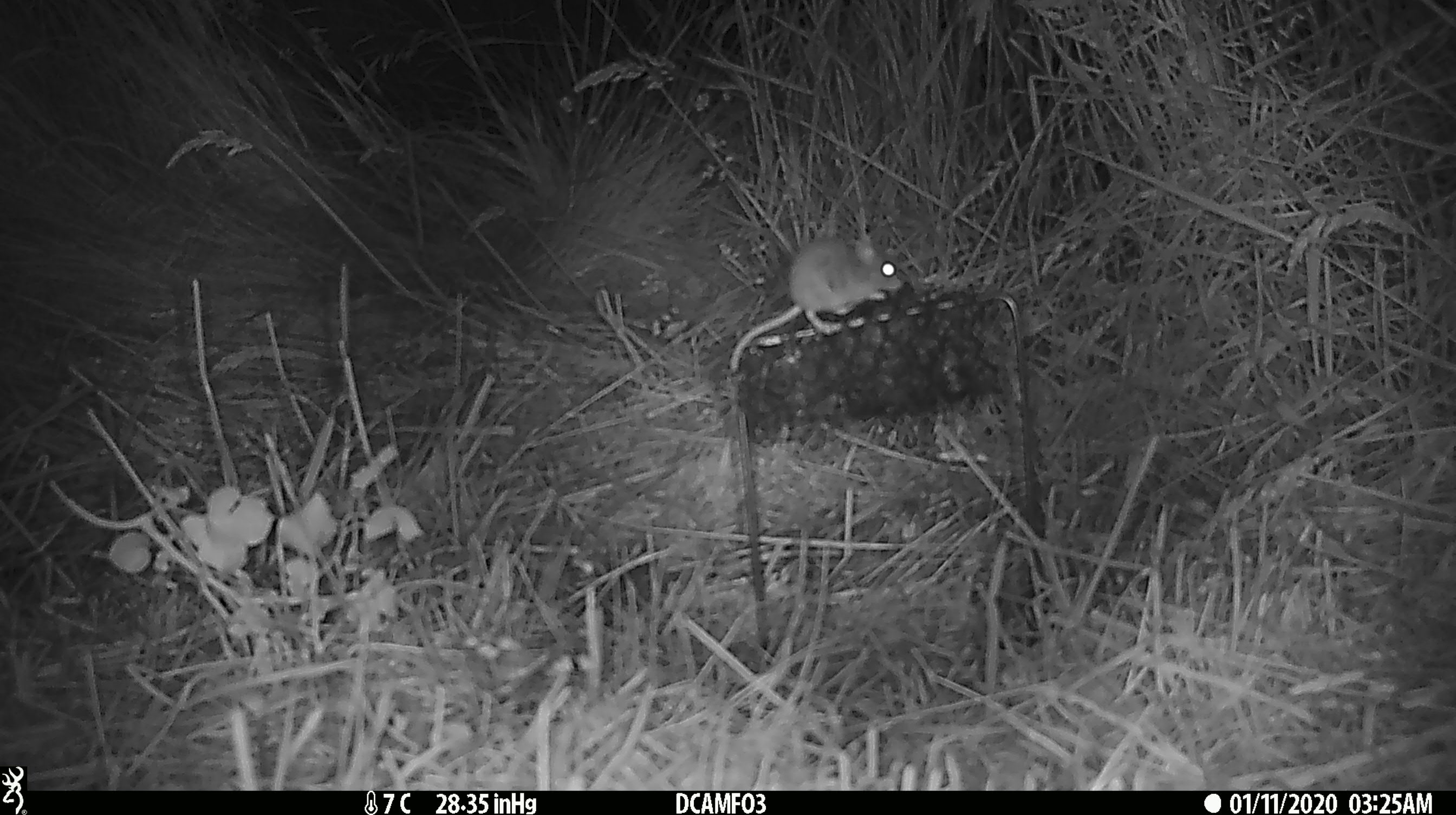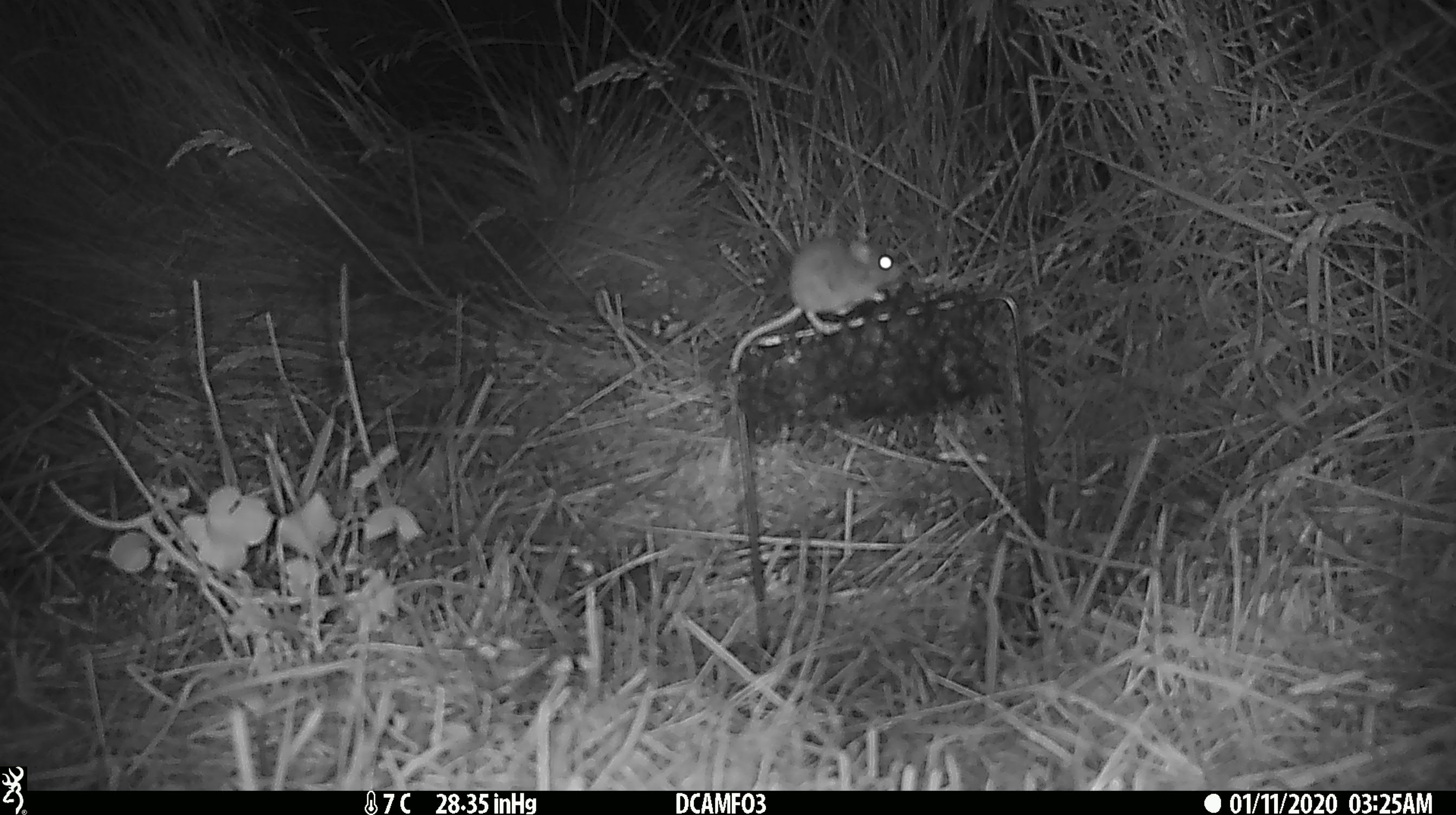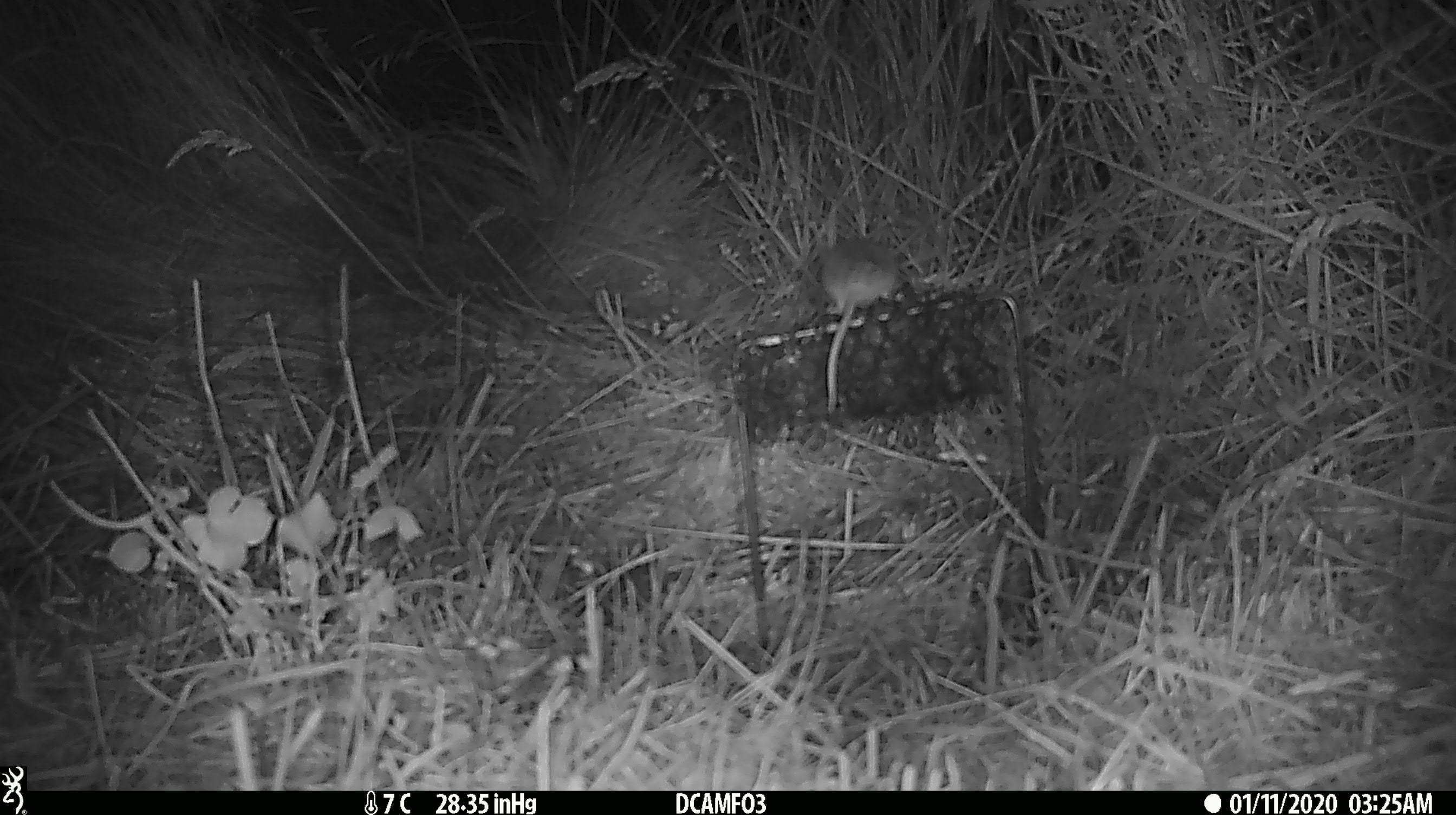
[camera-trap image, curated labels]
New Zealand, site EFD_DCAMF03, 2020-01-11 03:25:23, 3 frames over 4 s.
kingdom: Animalia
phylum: Chordata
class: Mammalia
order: Rodentia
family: Muridae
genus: Mus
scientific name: Mus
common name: mouse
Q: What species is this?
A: Mouse (Mus).